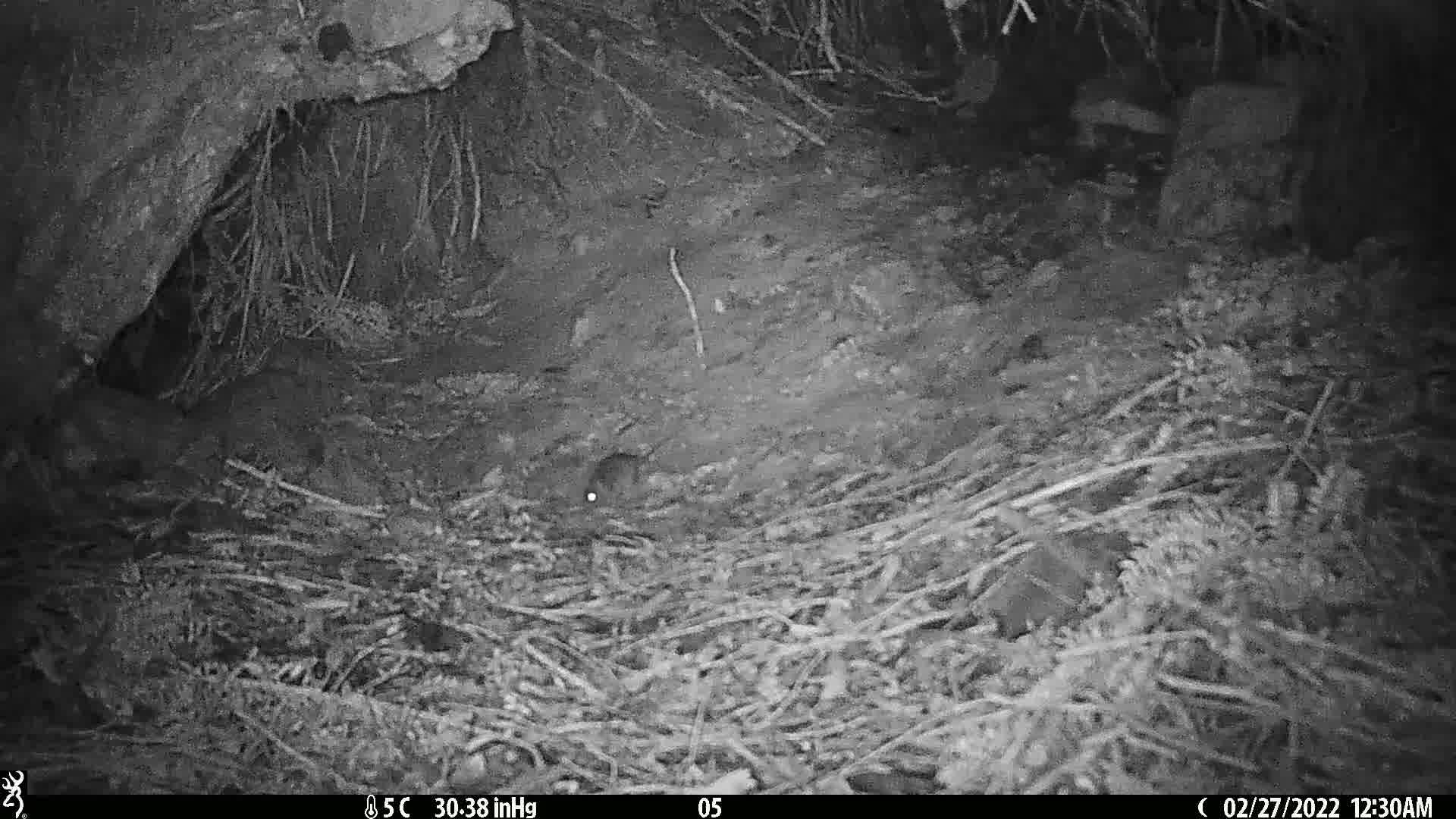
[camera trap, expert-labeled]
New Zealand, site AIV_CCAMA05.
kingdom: Animalia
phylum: Chordata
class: Mammalia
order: Rodentia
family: Muridae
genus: Mus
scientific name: Mus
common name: mouse